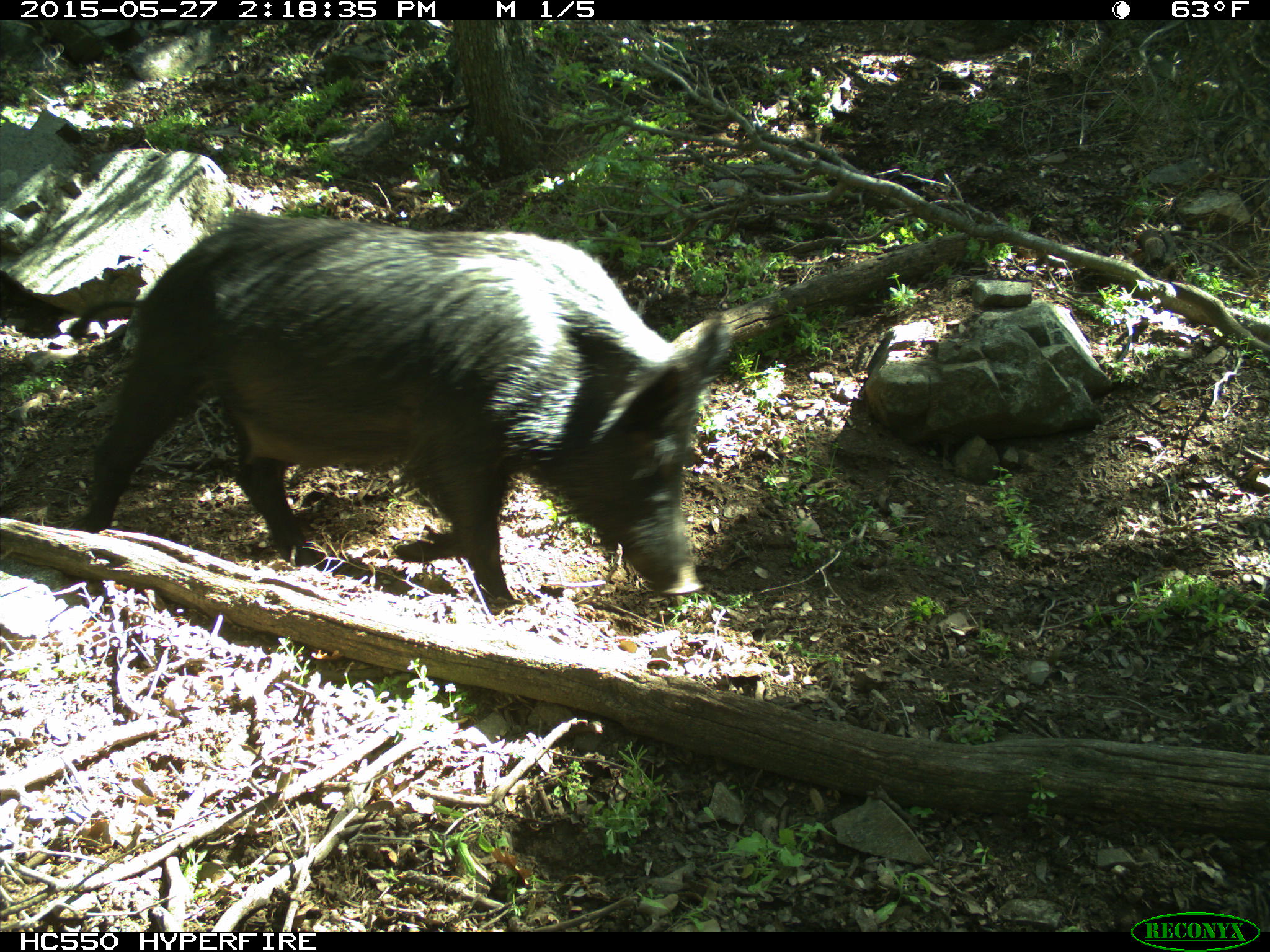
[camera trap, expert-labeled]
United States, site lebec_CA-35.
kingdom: Animalia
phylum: Chordata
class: Mammalia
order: Artiodactyla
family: Suidae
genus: Sus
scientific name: Sus scrofa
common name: wild boar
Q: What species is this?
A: Sus scrofa (wild boar).